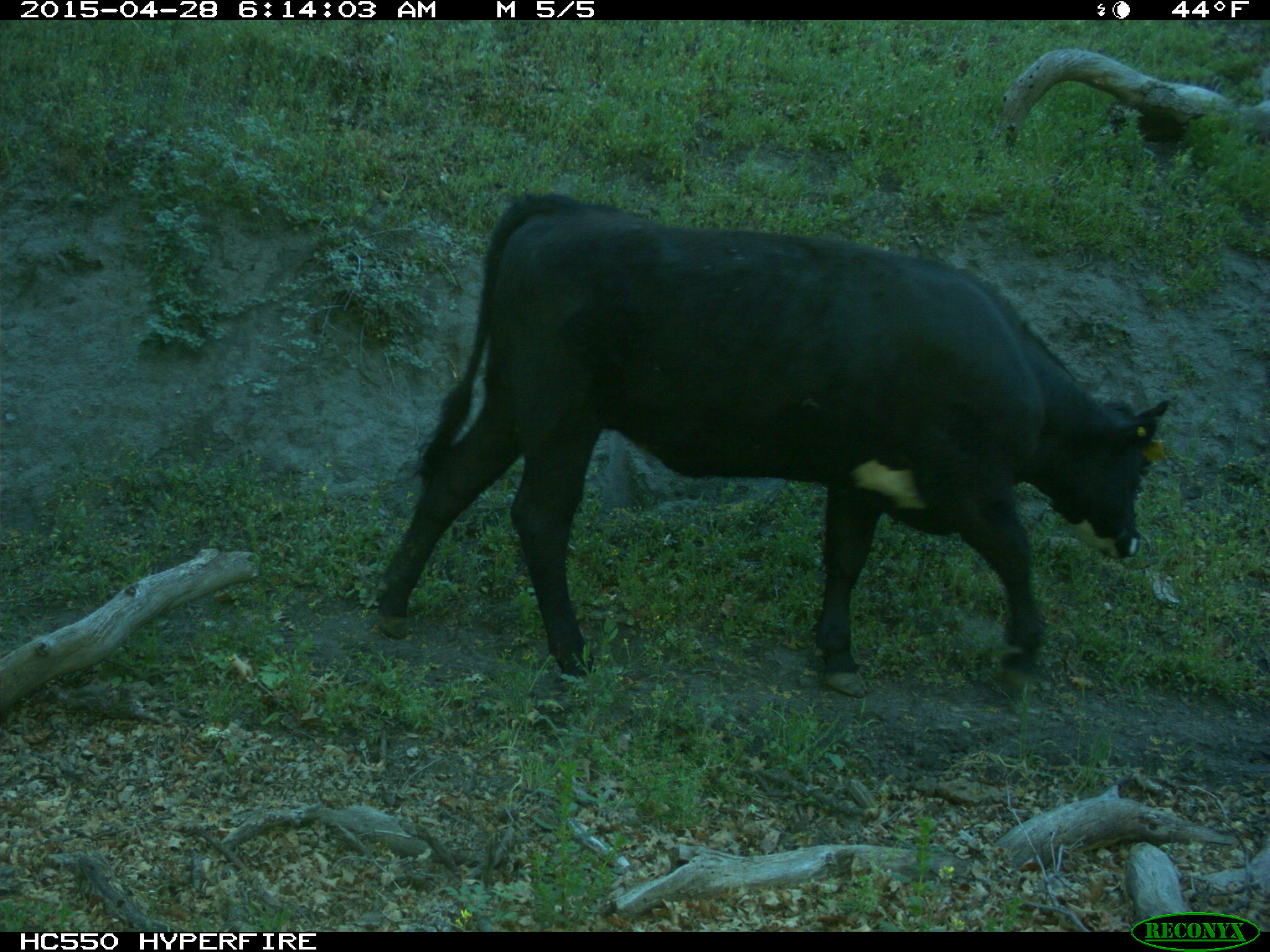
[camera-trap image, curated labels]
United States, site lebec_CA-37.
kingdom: Animalia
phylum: Chordata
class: Mammalia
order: Artiodactyla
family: Bovidae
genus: Bos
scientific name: Bos taurus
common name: domestic cow